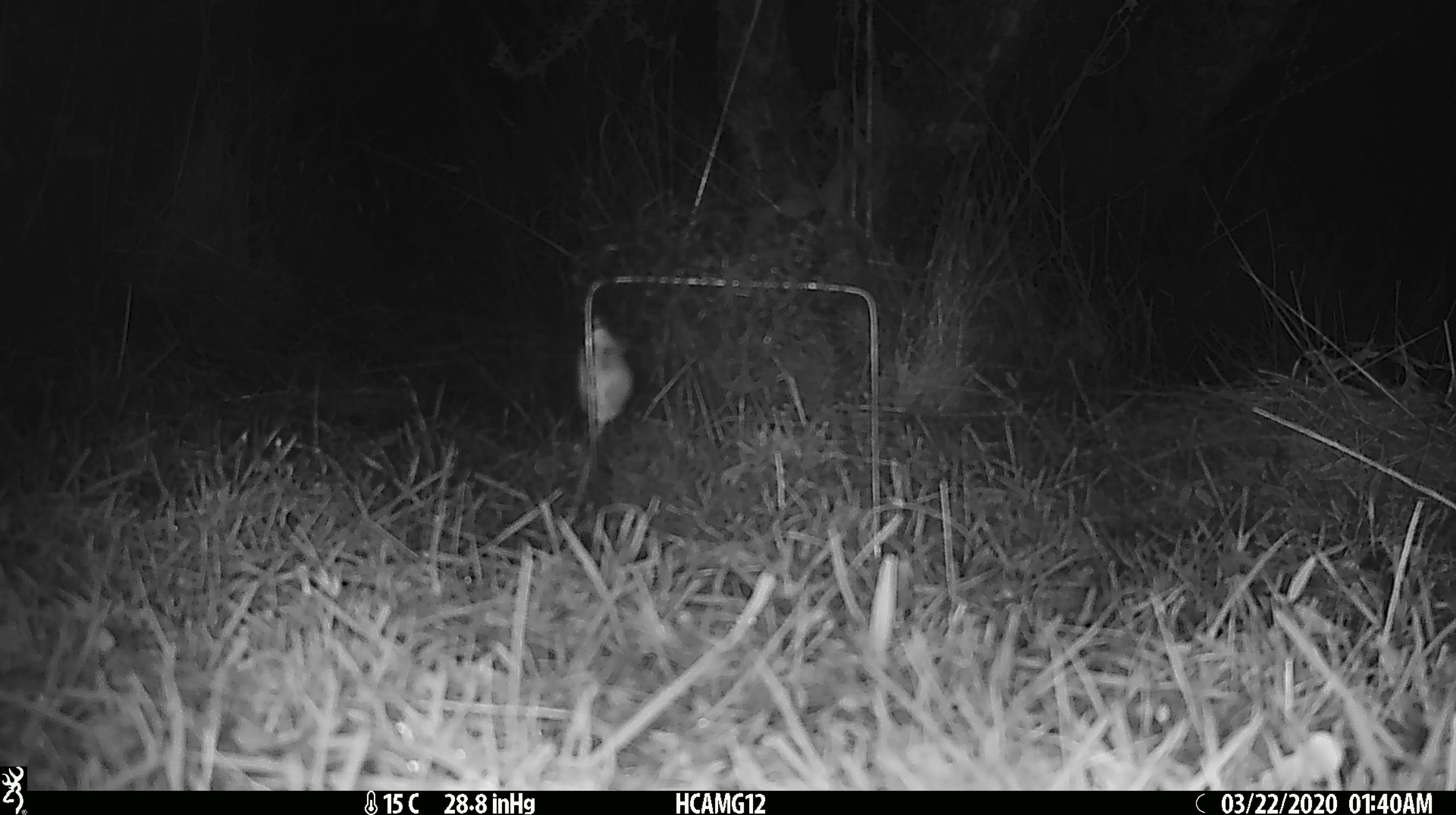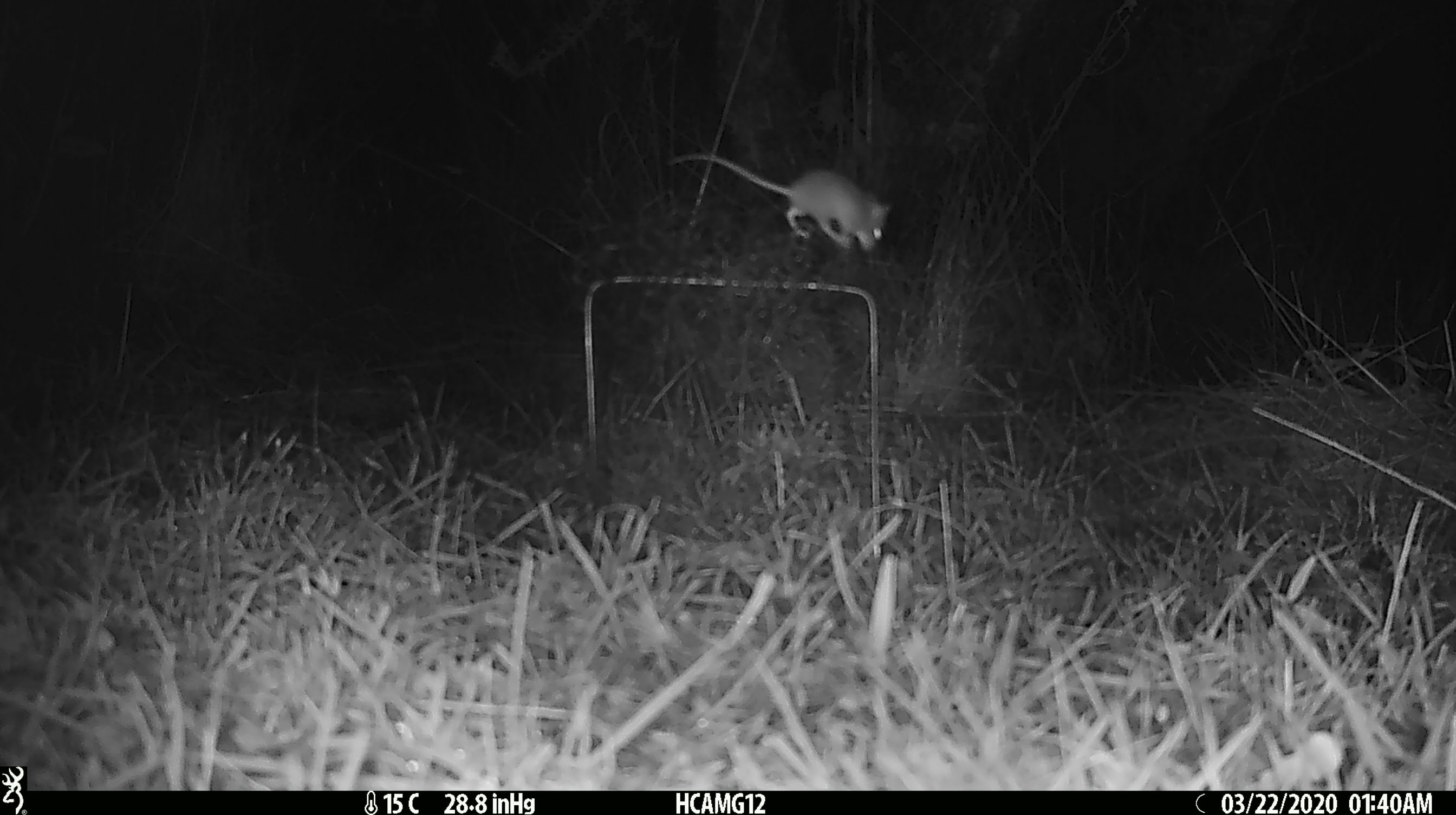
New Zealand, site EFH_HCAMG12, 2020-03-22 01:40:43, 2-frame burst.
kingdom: Animalia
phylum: Chordata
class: Mammalia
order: Rodentia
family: Muridae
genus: Mus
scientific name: Mus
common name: mouse